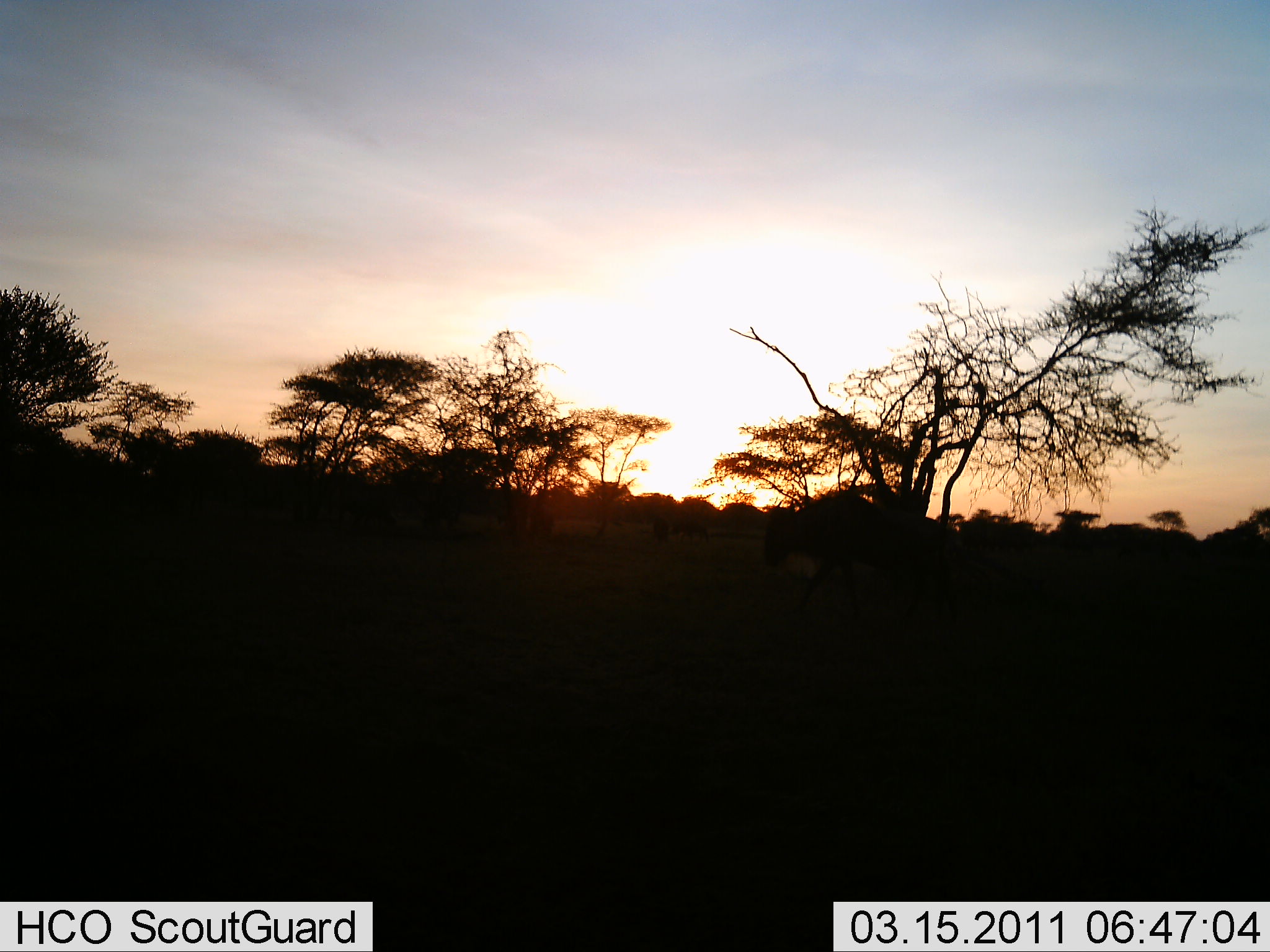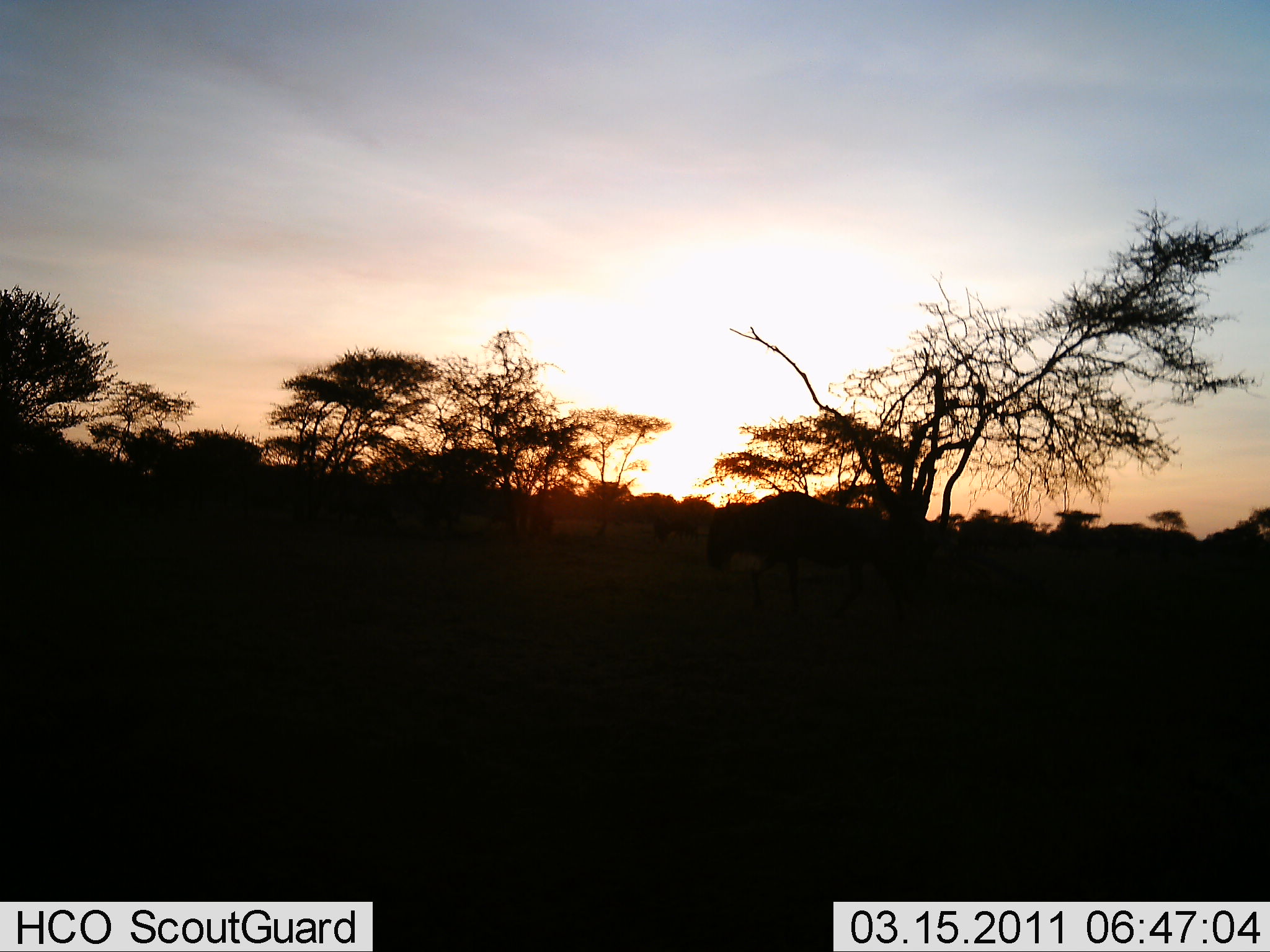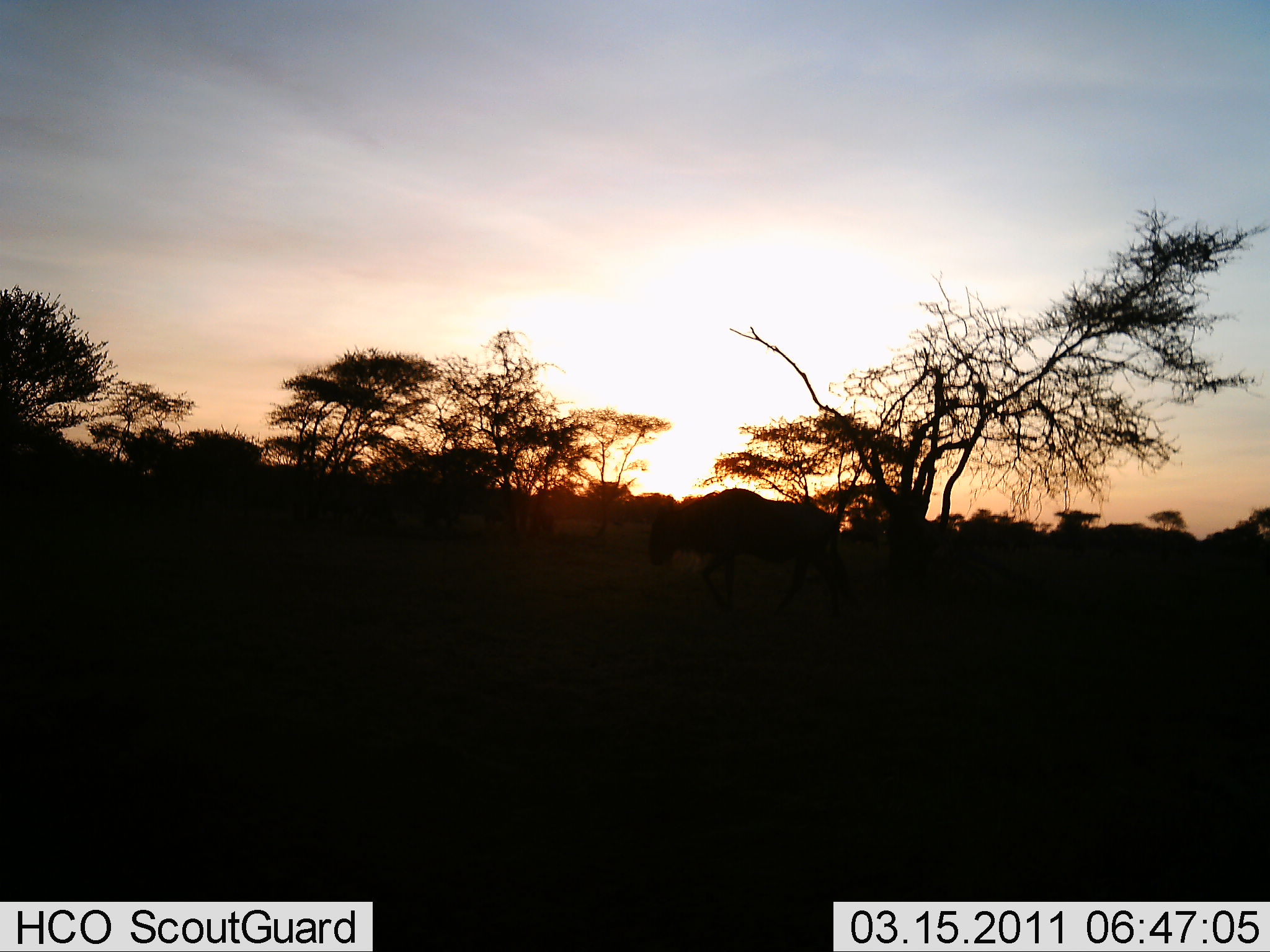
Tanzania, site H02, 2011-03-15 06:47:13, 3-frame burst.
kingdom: Animalia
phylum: Chordata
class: Mammalia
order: Artiodactyla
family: Bovidae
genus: Connochaetes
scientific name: Connochaetes taurinus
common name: blue wildebeest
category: wildebeest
Wildebeest (blue wildebeest) (Connochaetes taurinus), count 1. Behavior (volunteer vote fractions): standing 10%, resting 0%, moving 100%, interacting 0%. Young present (vote fraction): 0%. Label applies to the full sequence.